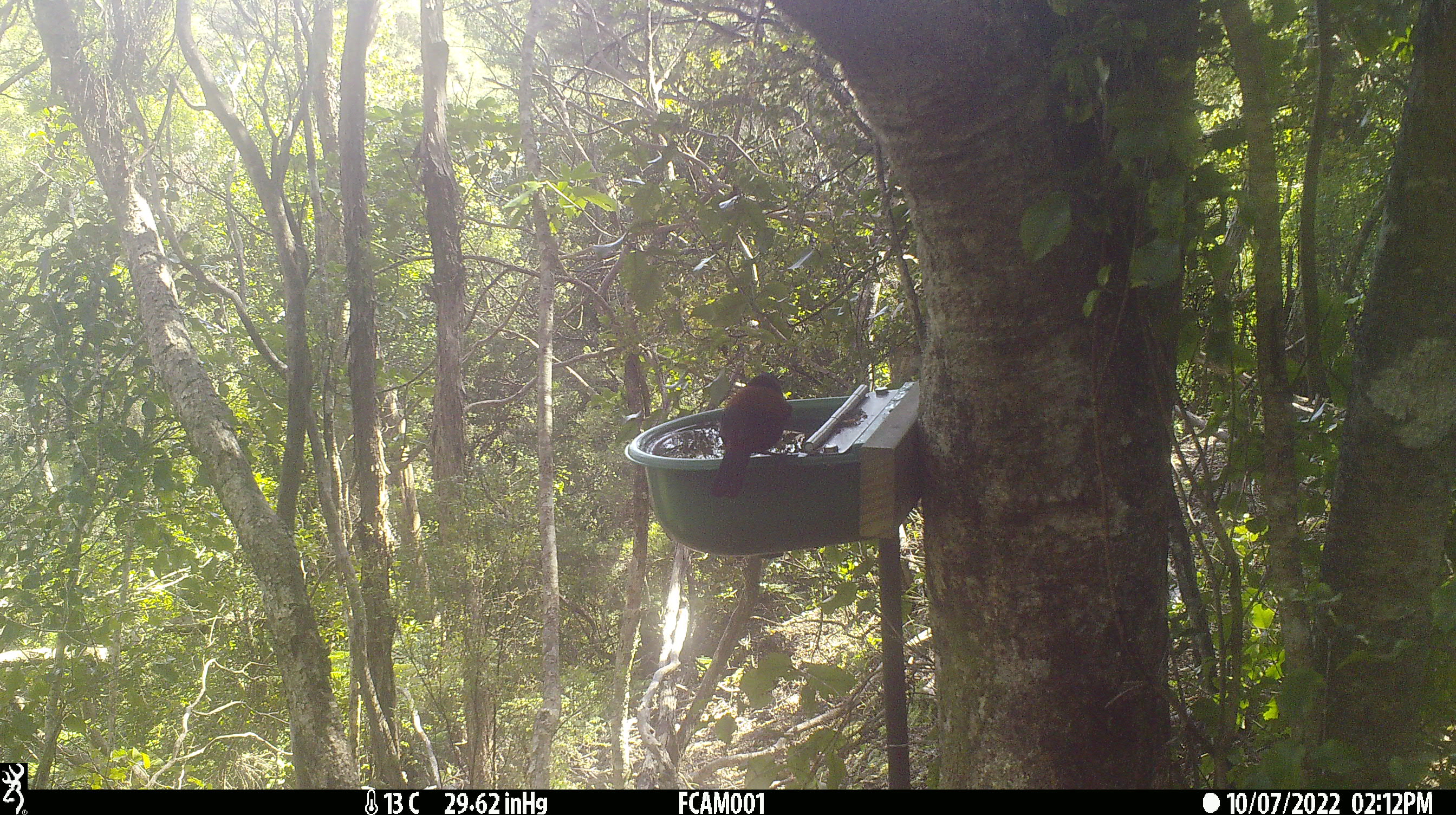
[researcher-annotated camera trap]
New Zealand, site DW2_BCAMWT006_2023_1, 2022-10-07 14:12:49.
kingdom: Animalia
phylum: Chordata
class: Aves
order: Passeriformes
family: Callaeidae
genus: Philesturnus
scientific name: Philesturnus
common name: saddlebacks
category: tieke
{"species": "tieke (saddlebacks) (Philesturnus)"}